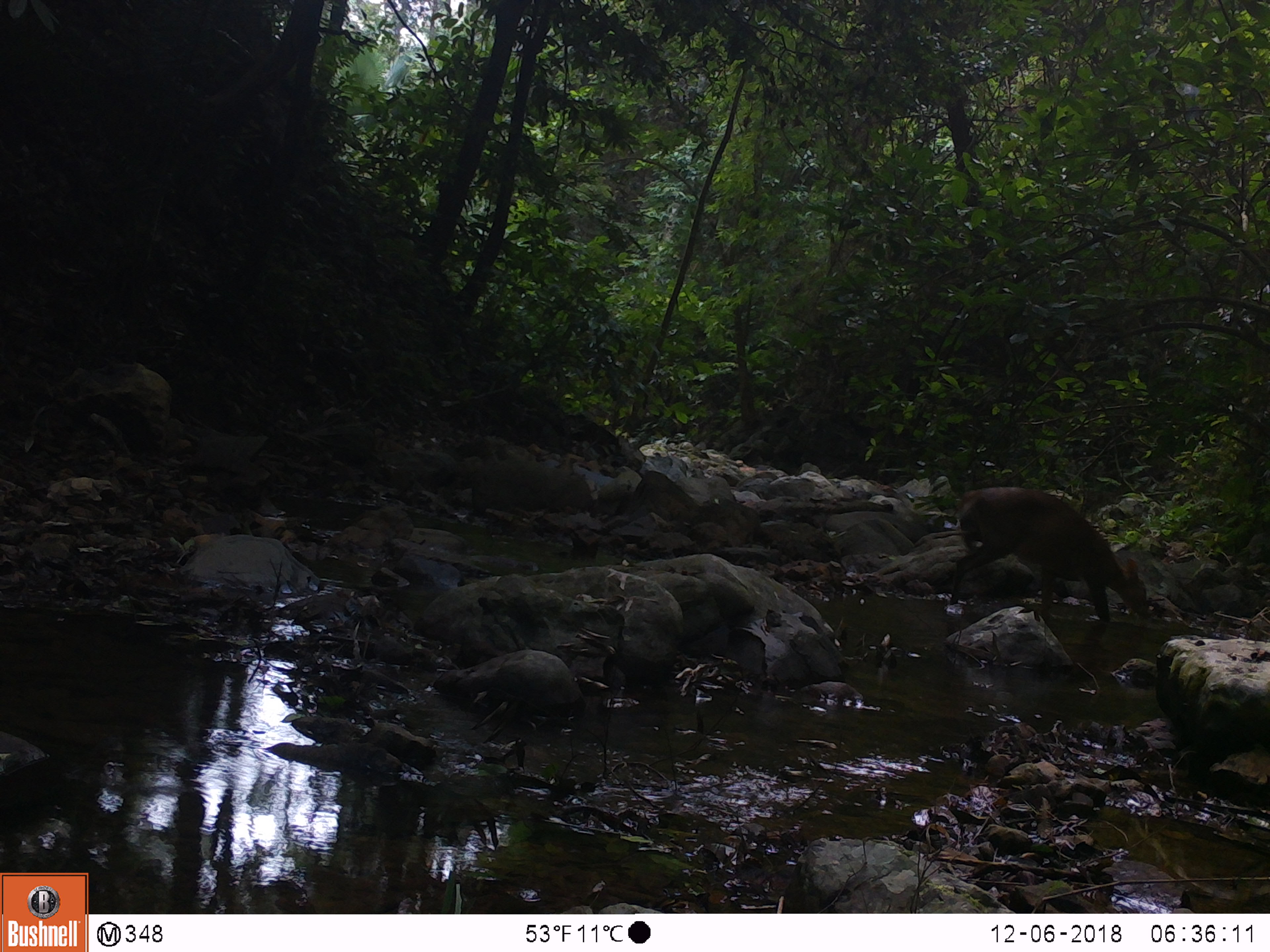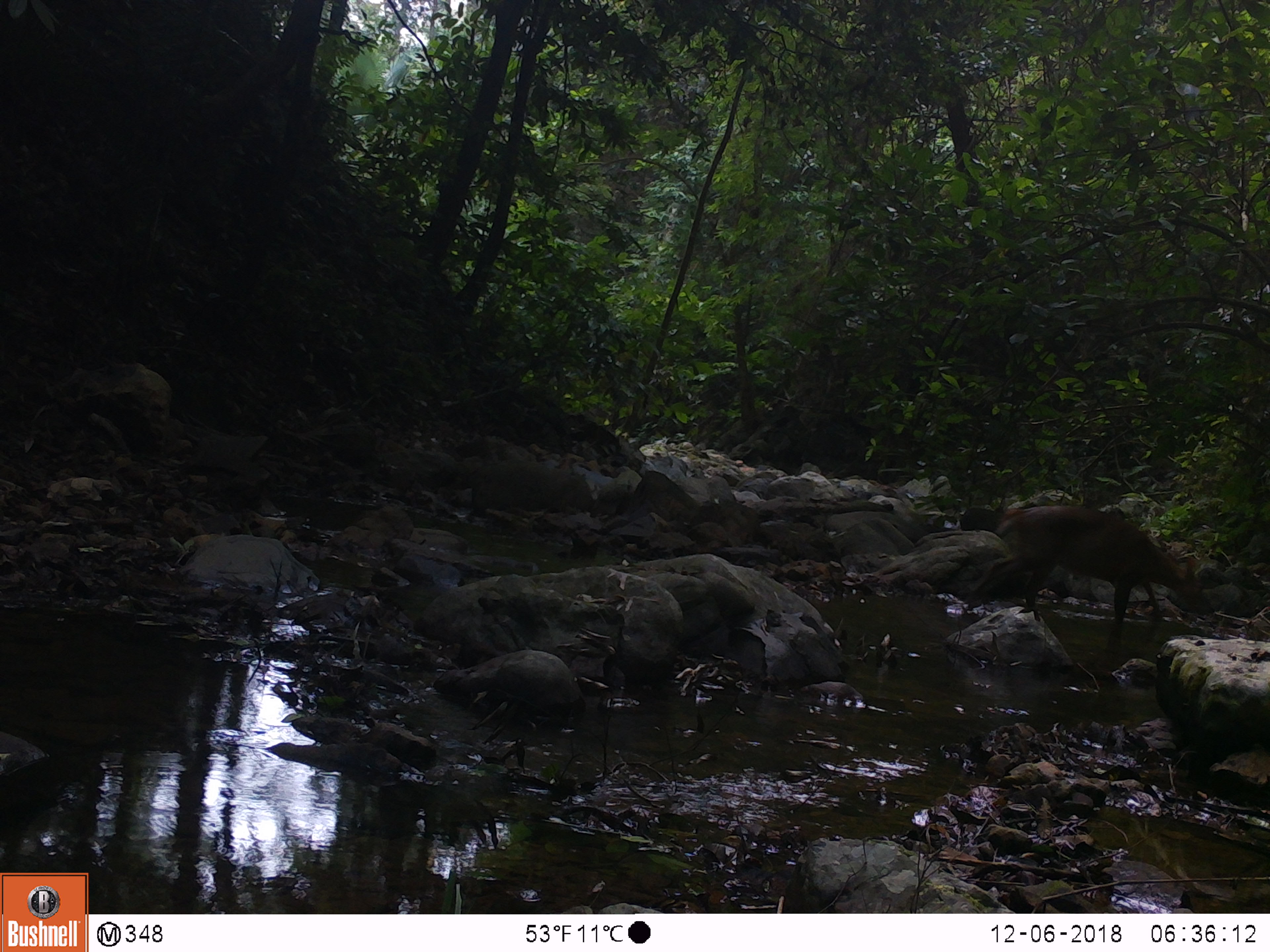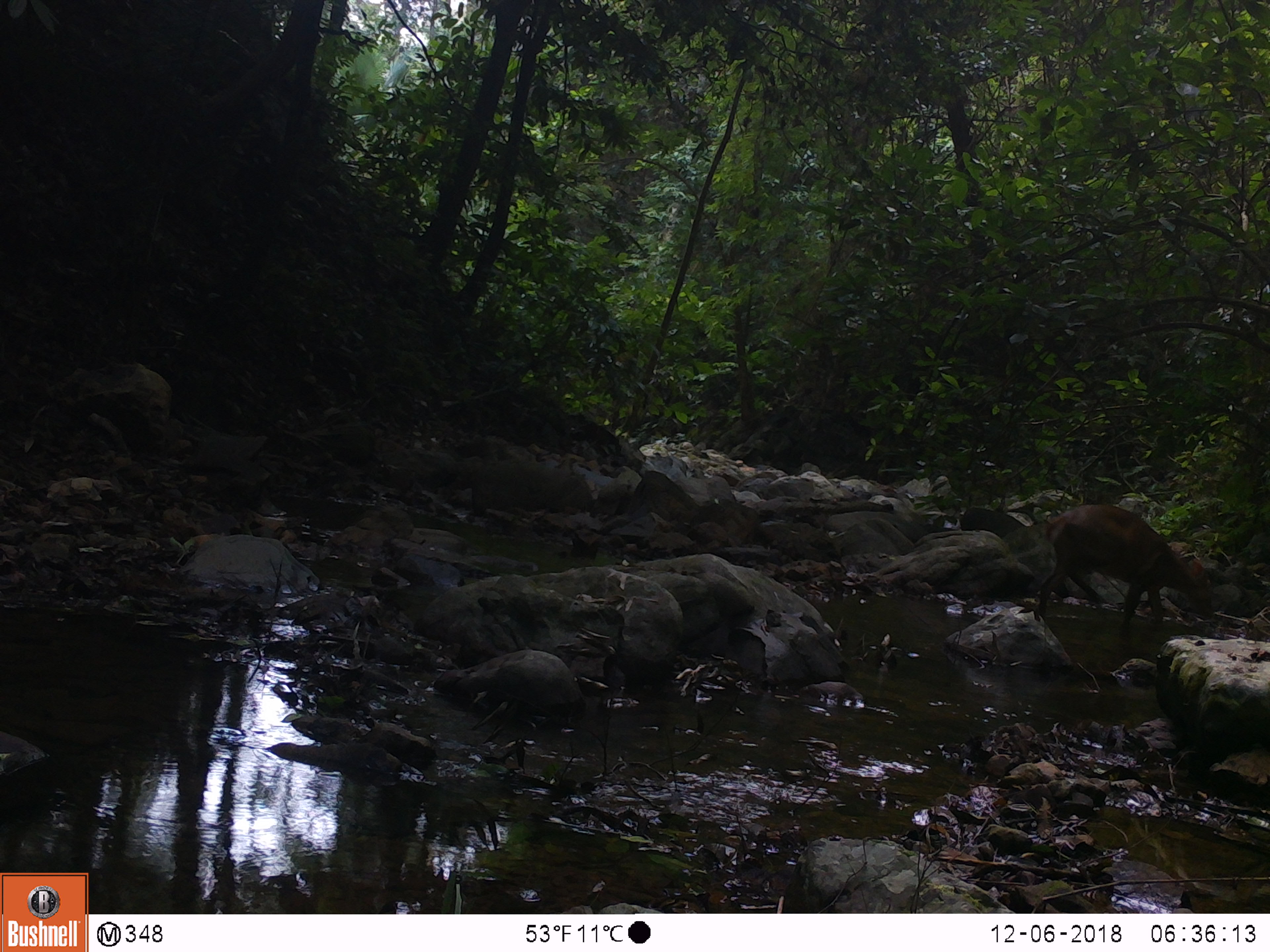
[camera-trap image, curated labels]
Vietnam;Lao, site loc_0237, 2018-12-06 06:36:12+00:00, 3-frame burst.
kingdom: Animalia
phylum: Chordata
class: Mammalia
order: Artiodactyla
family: Cervidae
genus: Muntiacus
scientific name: Muntiacus vuquangensis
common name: large-antlered muntjac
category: large antlered muntjac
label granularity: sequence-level